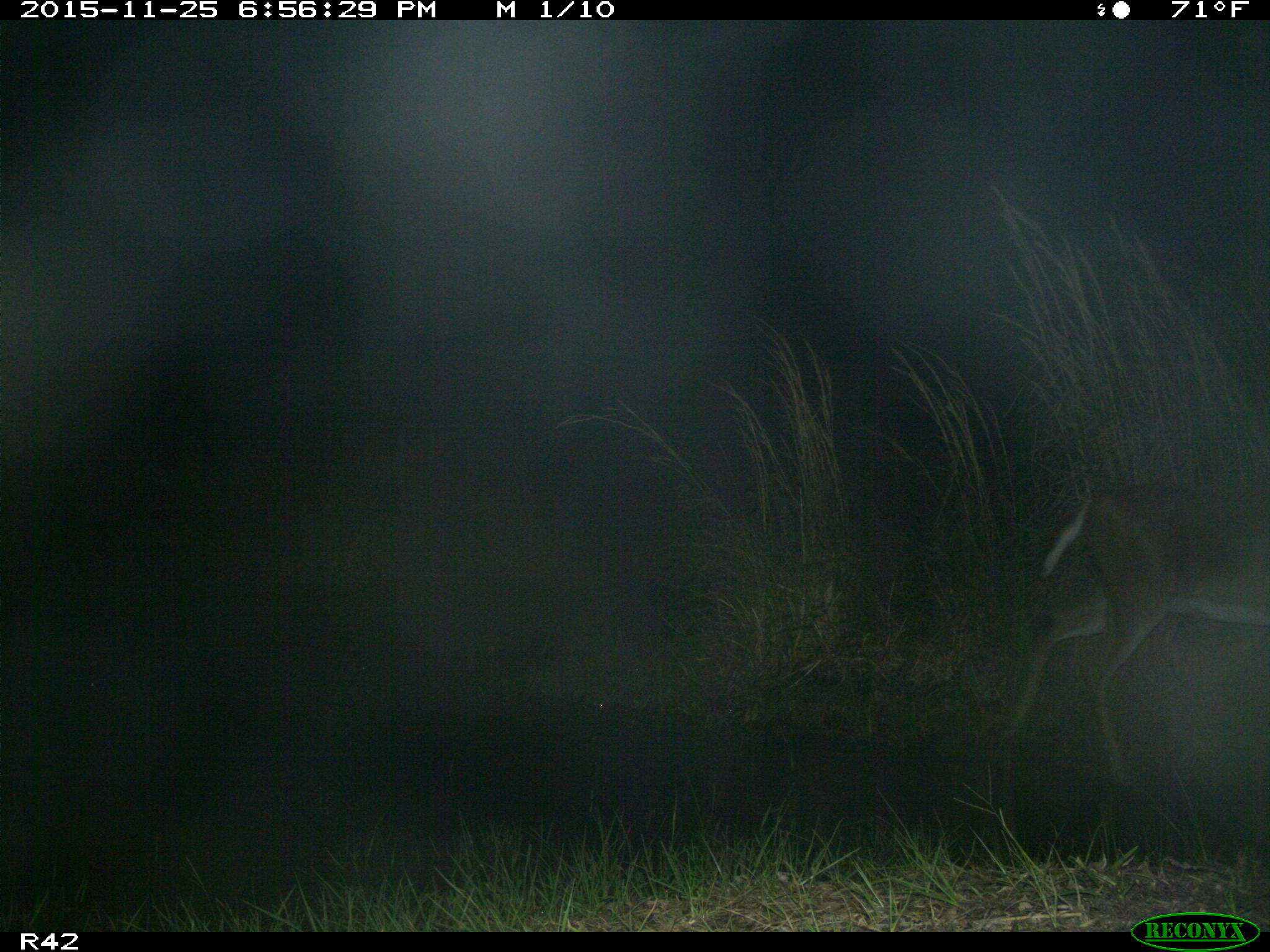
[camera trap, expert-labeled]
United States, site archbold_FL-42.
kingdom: Animalia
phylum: Chordata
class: Mammalia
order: Artiodactyla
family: Cervidae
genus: Odocoileus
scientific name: Odocoileus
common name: deer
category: unidentified deer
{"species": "unidentified deer (deer) (Odocoileus)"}